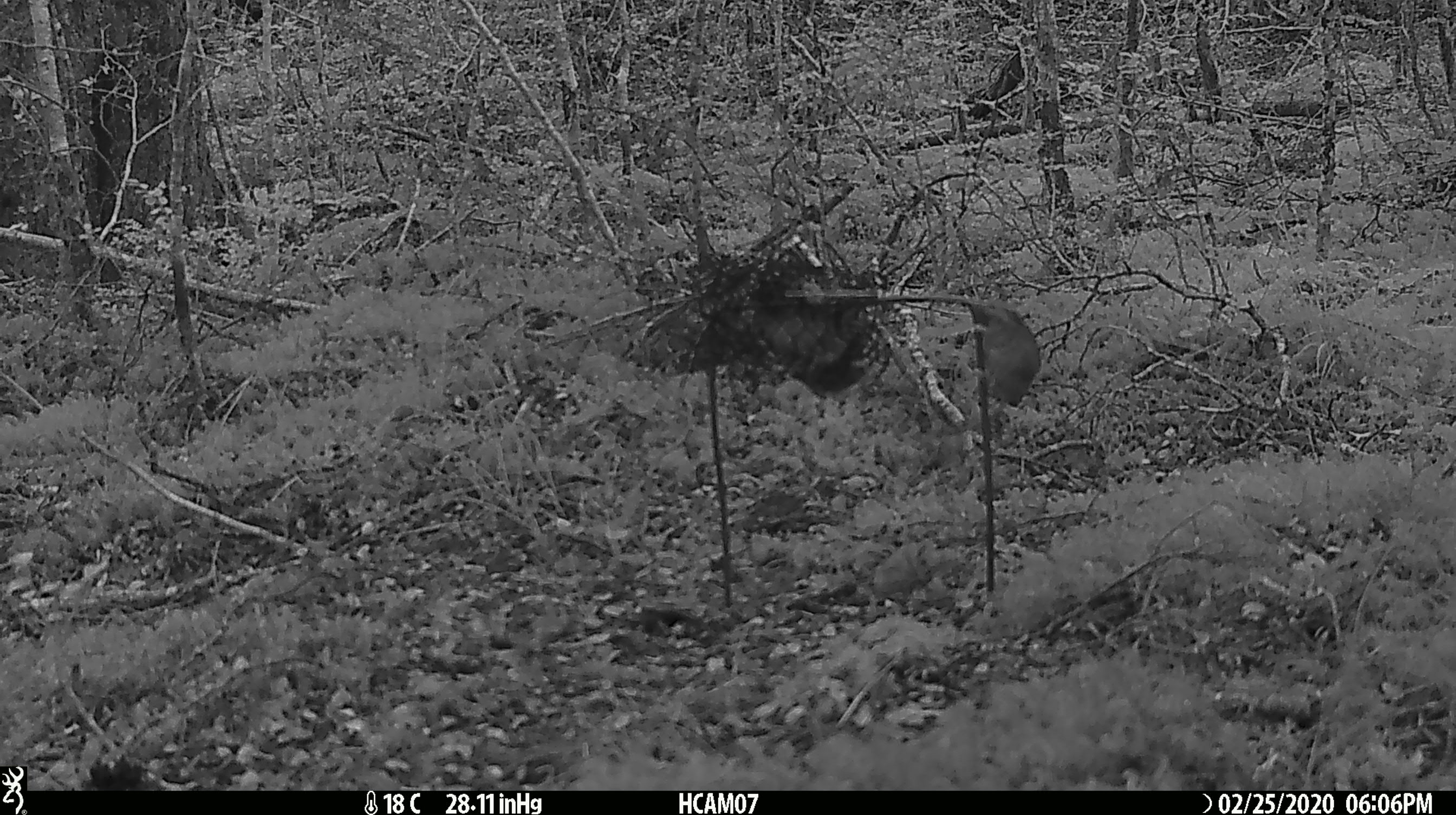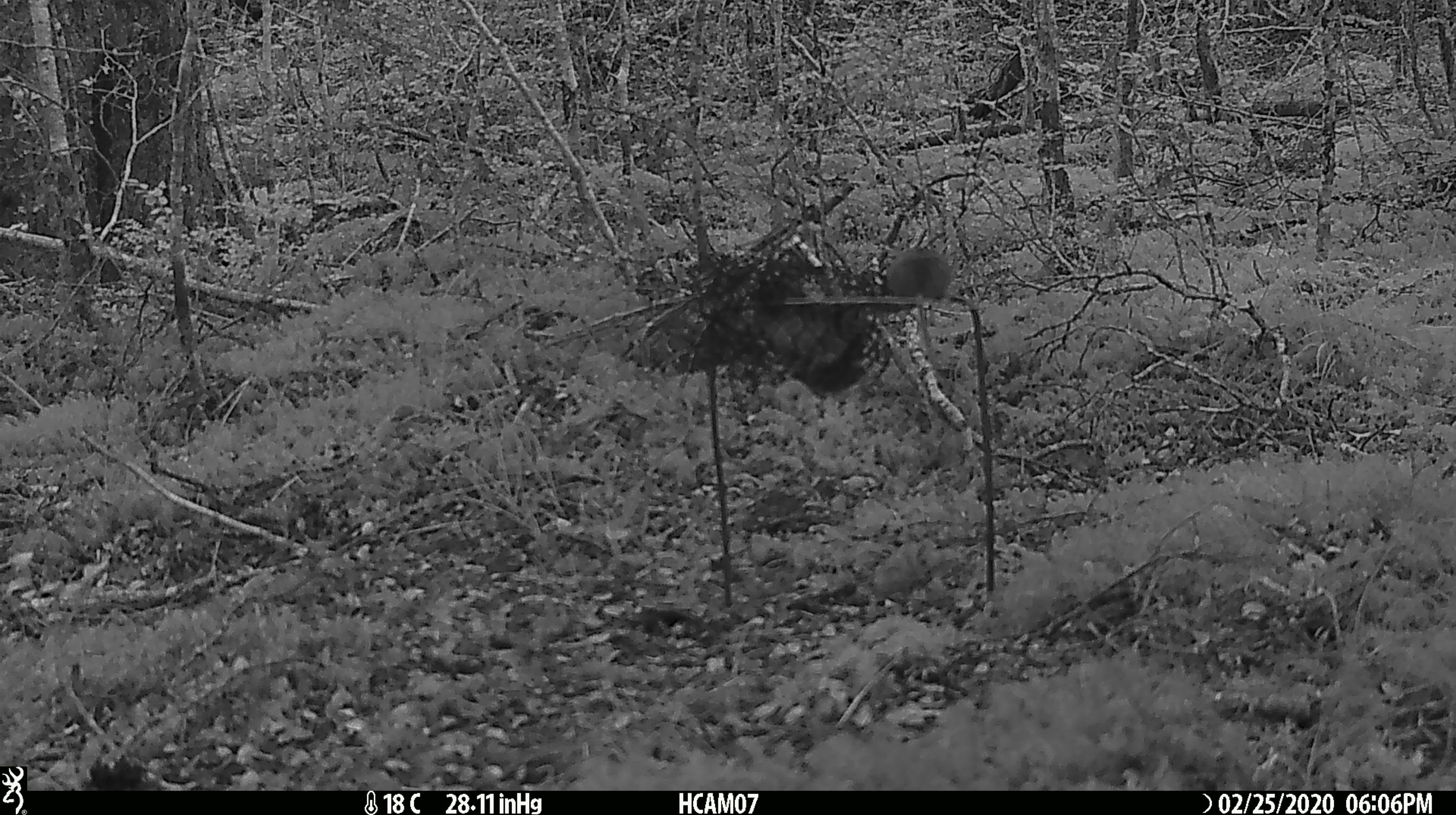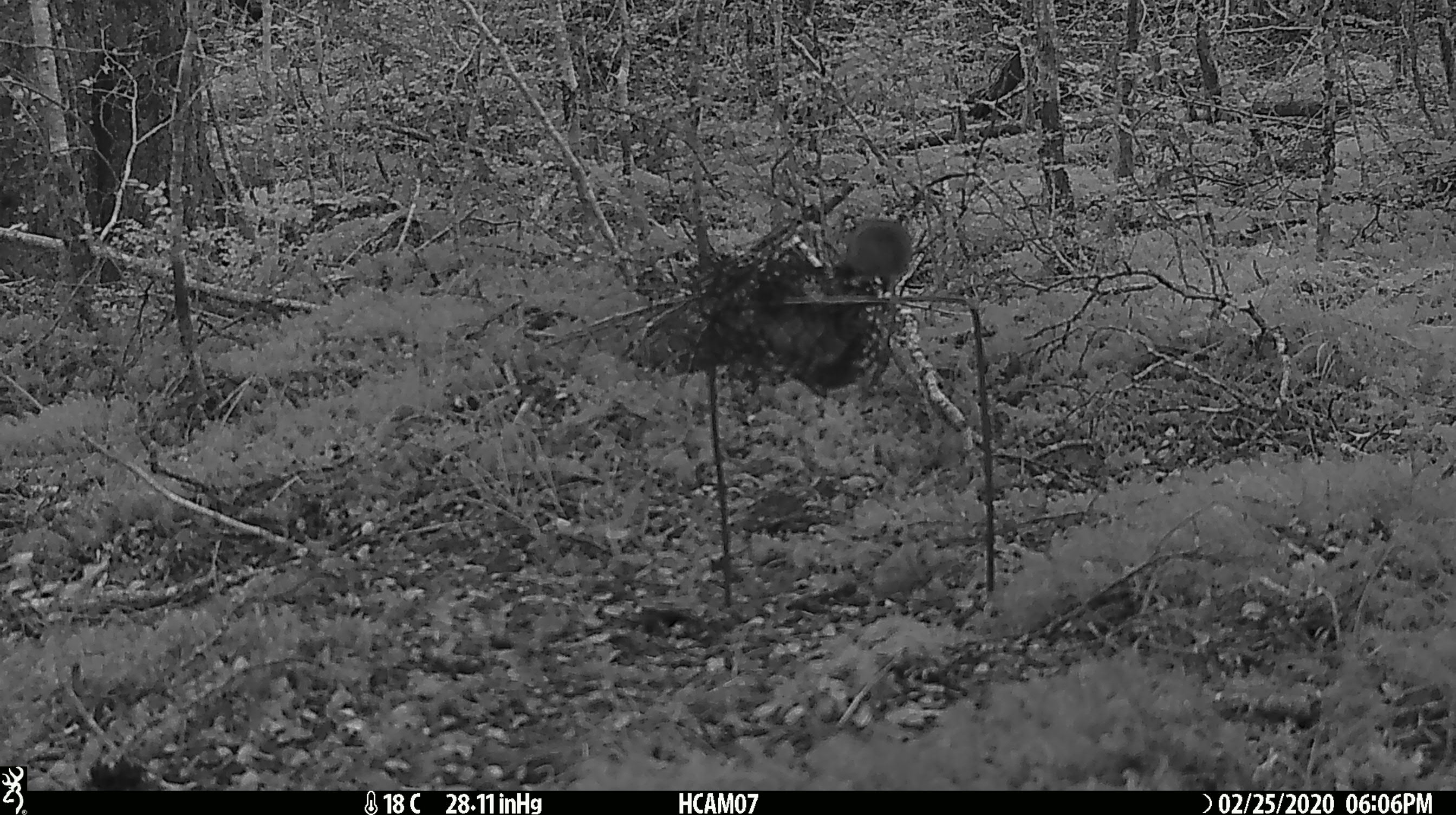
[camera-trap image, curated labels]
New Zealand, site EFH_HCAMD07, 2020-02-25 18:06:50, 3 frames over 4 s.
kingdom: Animalia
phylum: Chordata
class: Mammalia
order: Rodentia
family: Muridae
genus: Mus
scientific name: Mus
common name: mouse